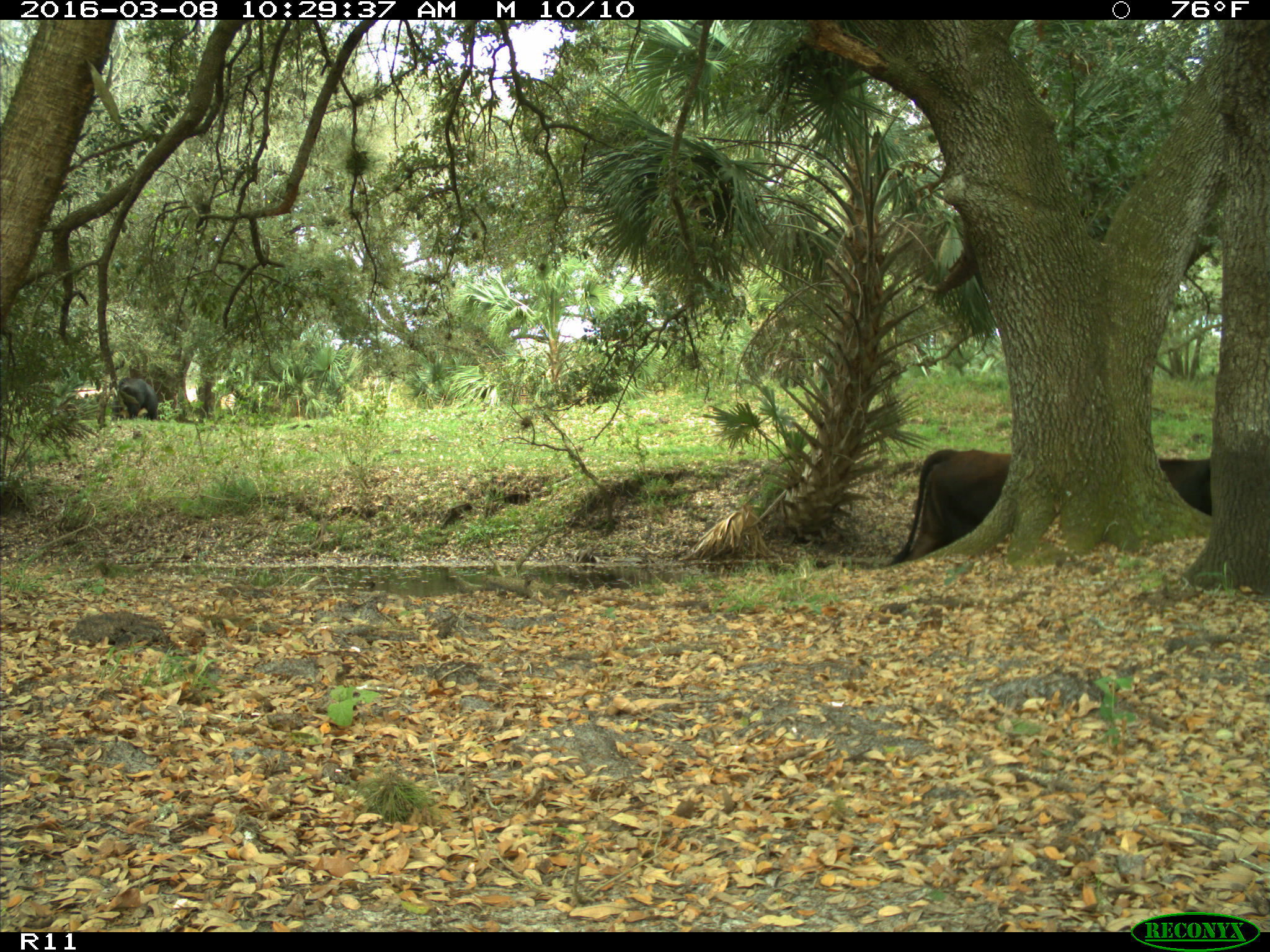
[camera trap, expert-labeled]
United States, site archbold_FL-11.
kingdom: Animalia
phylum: Chordata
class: Mammalia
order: Artiodactyla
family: Bovidae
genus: Bos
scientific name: Bos taurus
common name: domestic cow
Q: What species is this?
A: Bos taurus (domestic cow).